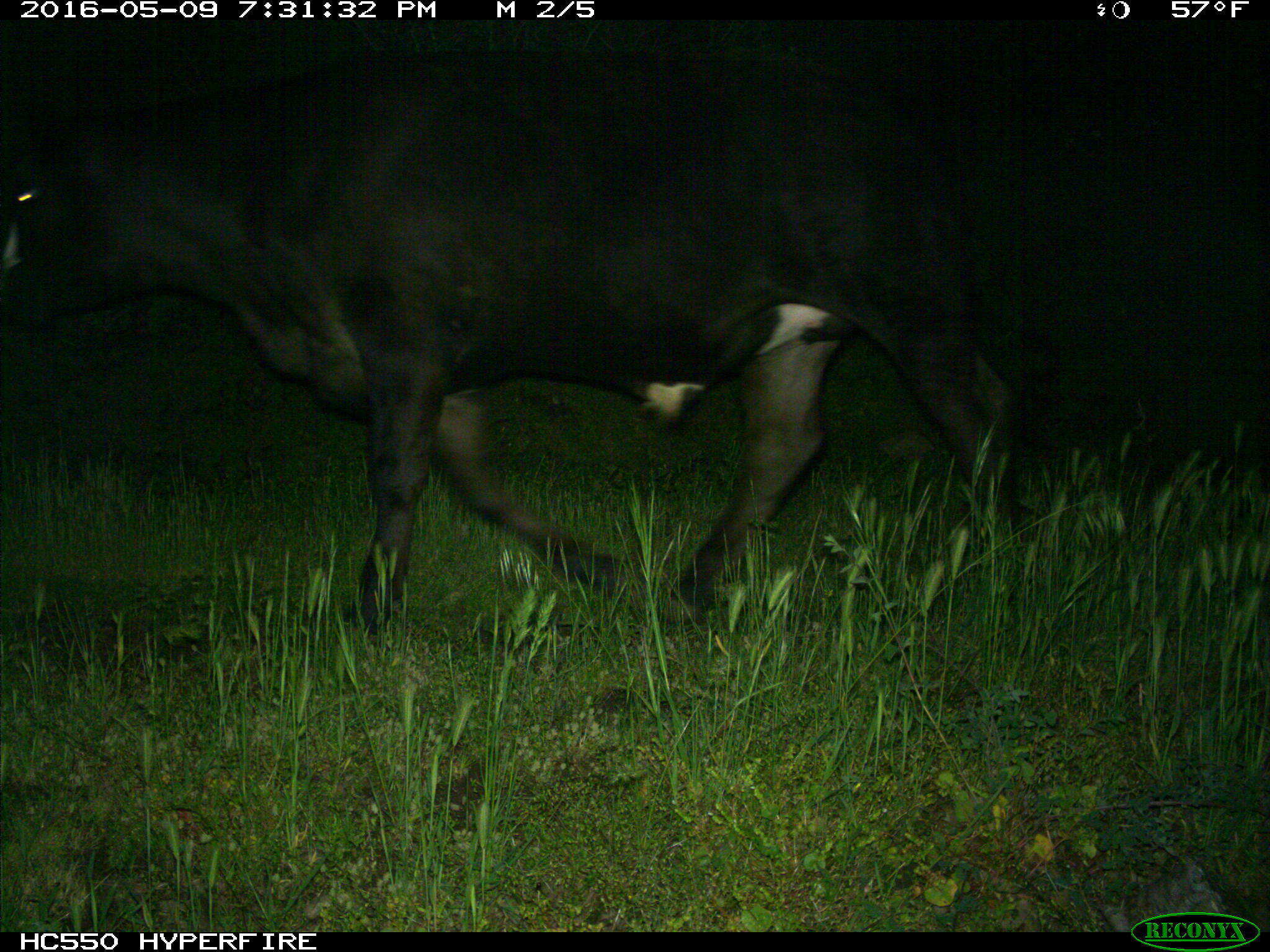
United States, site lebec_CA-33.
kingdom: Animalia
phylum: Chordata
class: Mammalia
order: Artiodactyla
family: Bovidae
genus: Bos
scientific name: Bos taurus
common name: domestic cow